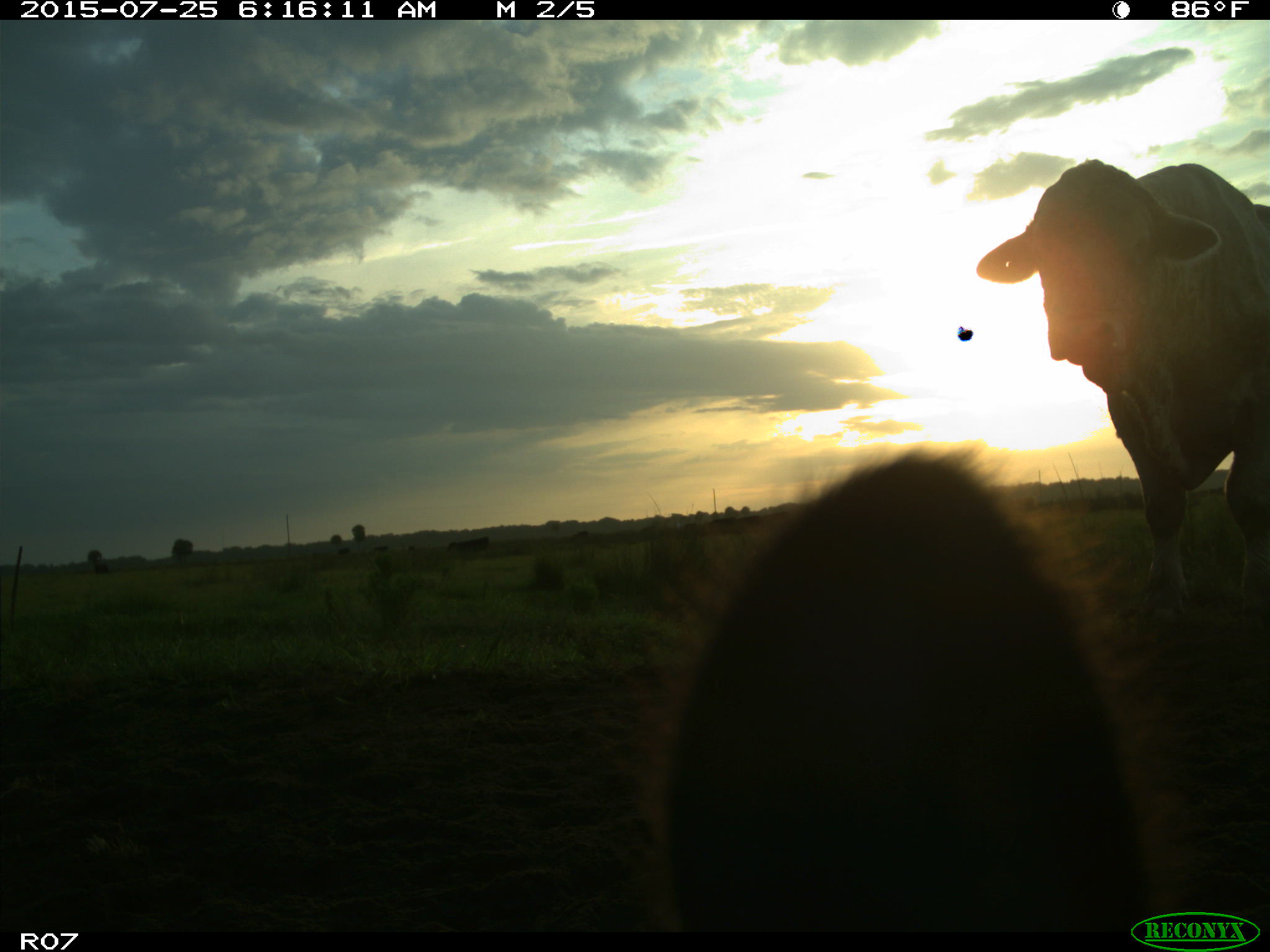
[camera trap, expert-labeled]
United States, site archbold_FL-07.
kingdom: Animalia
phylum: Chordata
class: Mammalia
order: Artiodactyla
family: Bovidae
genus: Bos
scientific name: Bos taurus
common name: domestic cow